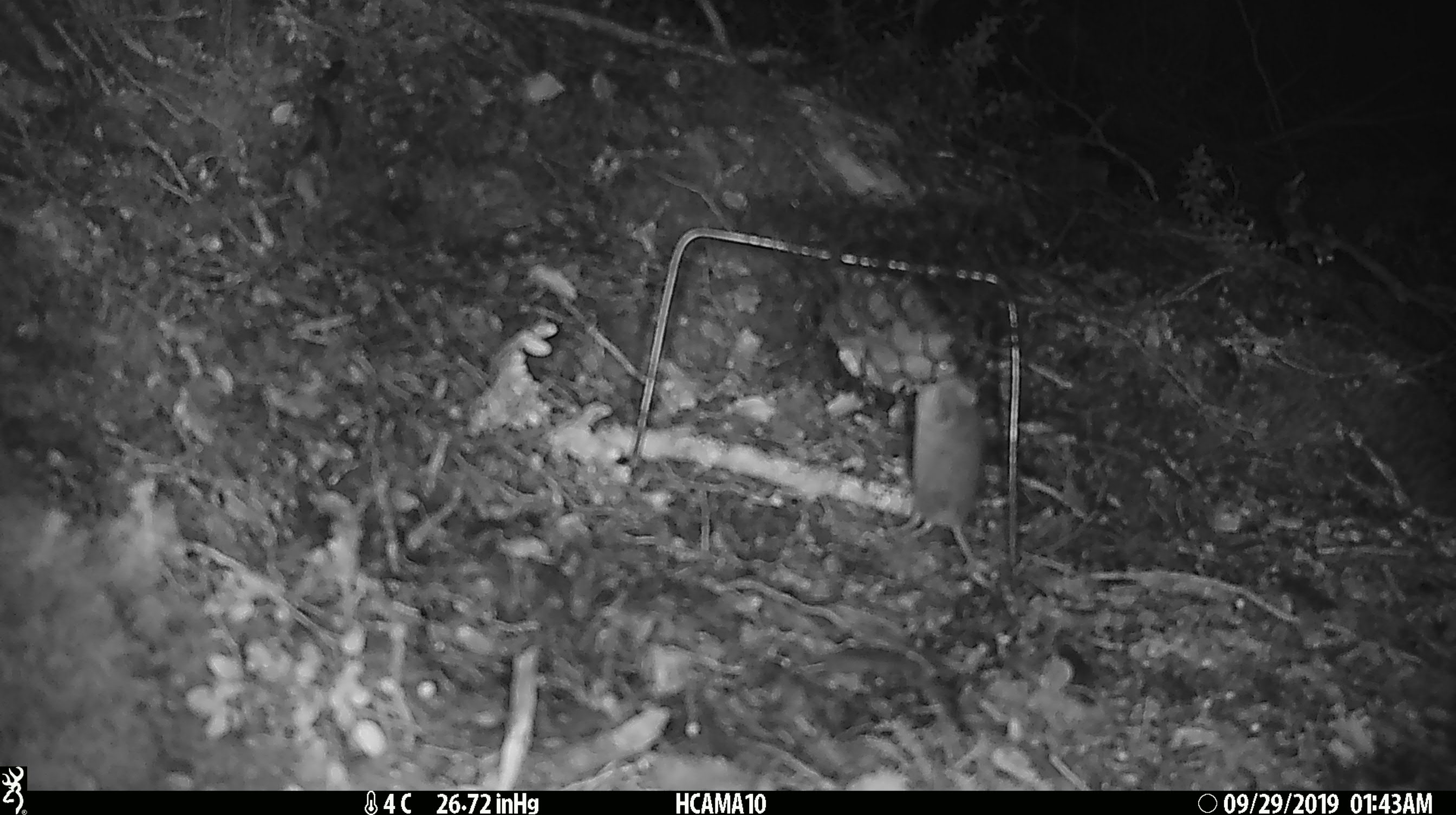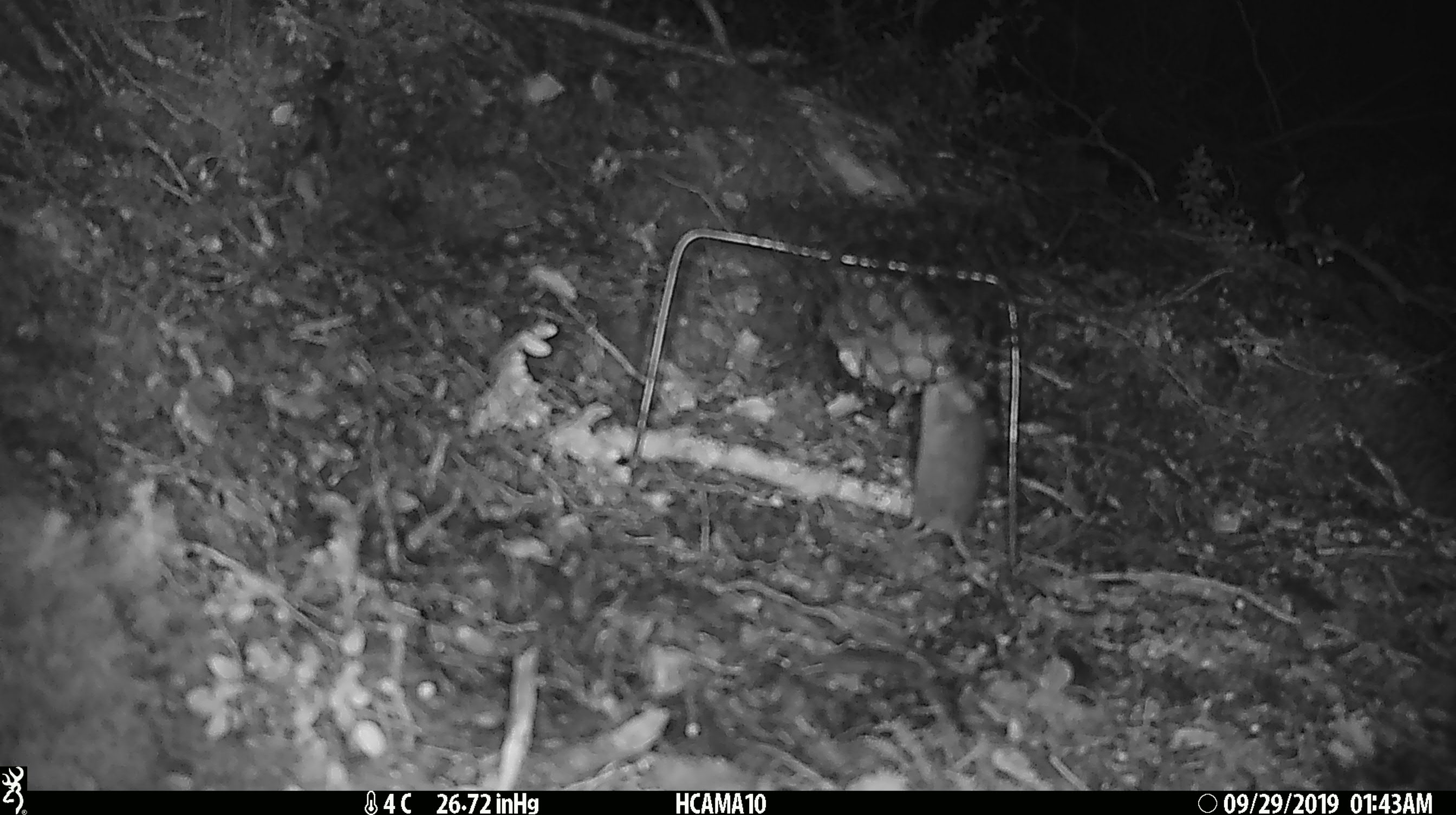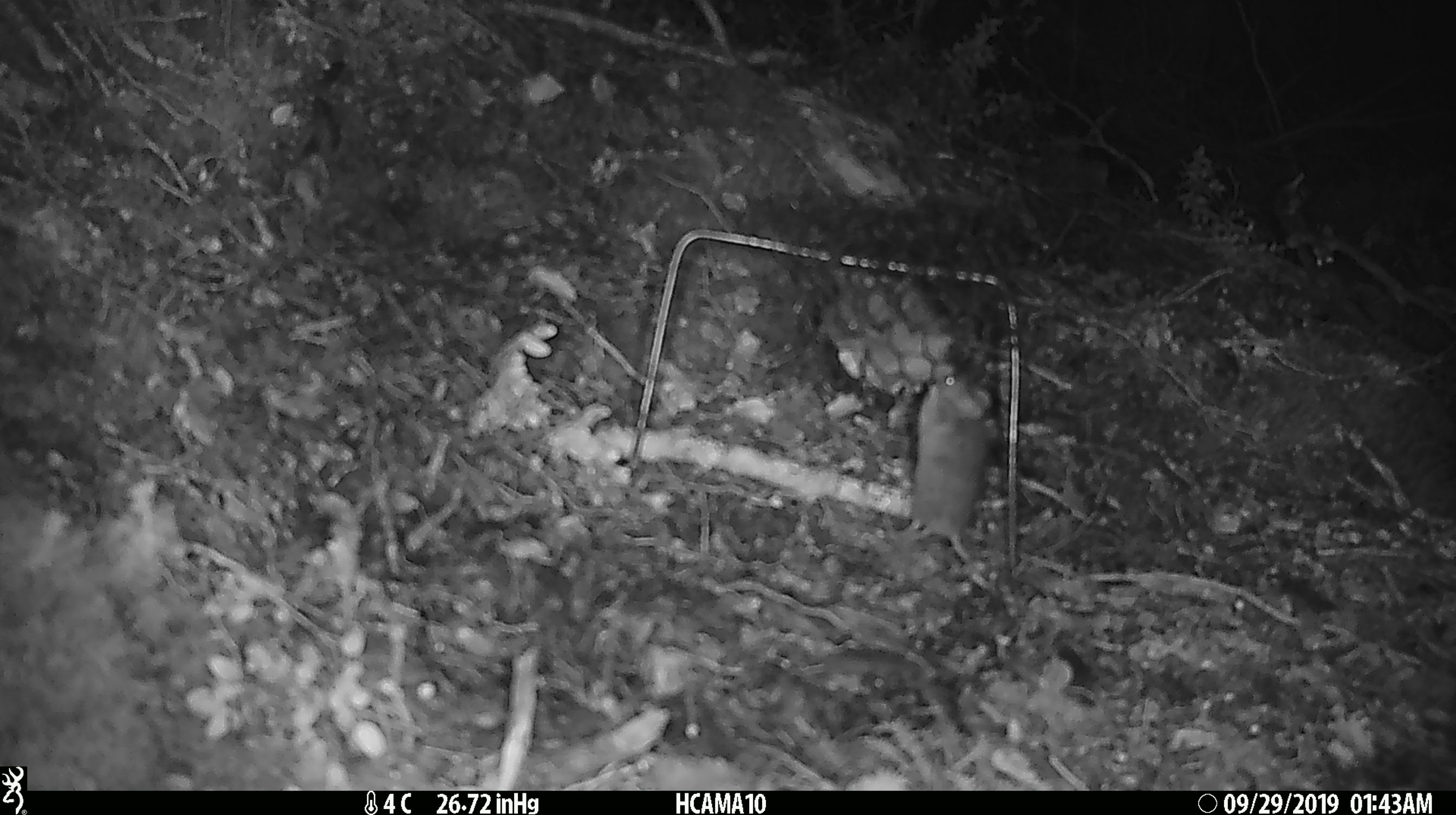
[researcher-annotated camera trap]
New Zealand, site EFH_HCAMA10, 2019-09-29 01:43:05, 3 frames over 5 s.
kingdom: Animalia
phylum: Chordata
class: Mammalia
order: Rodentia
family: Muridae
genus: Mus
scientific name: Mus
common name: mouse